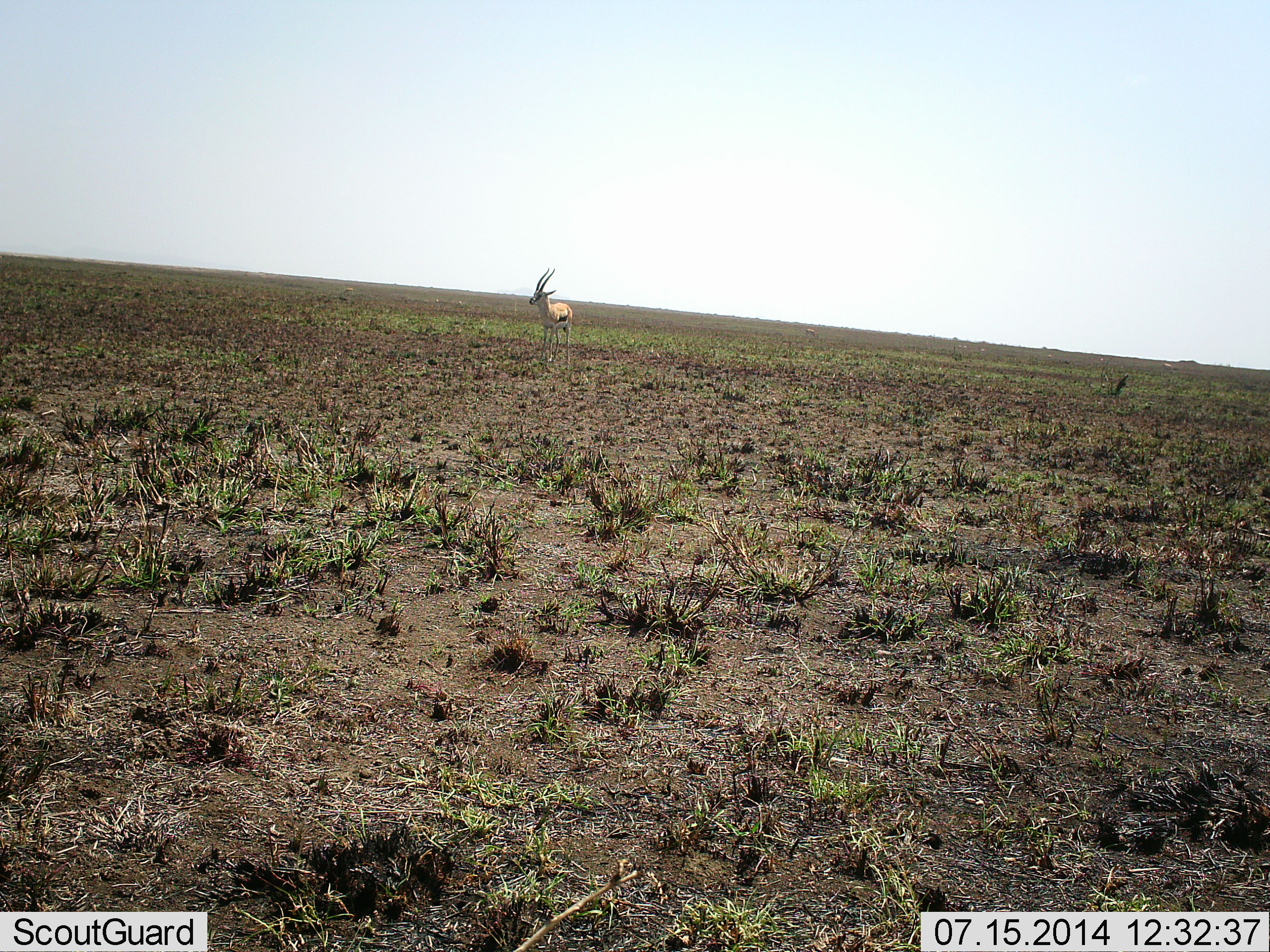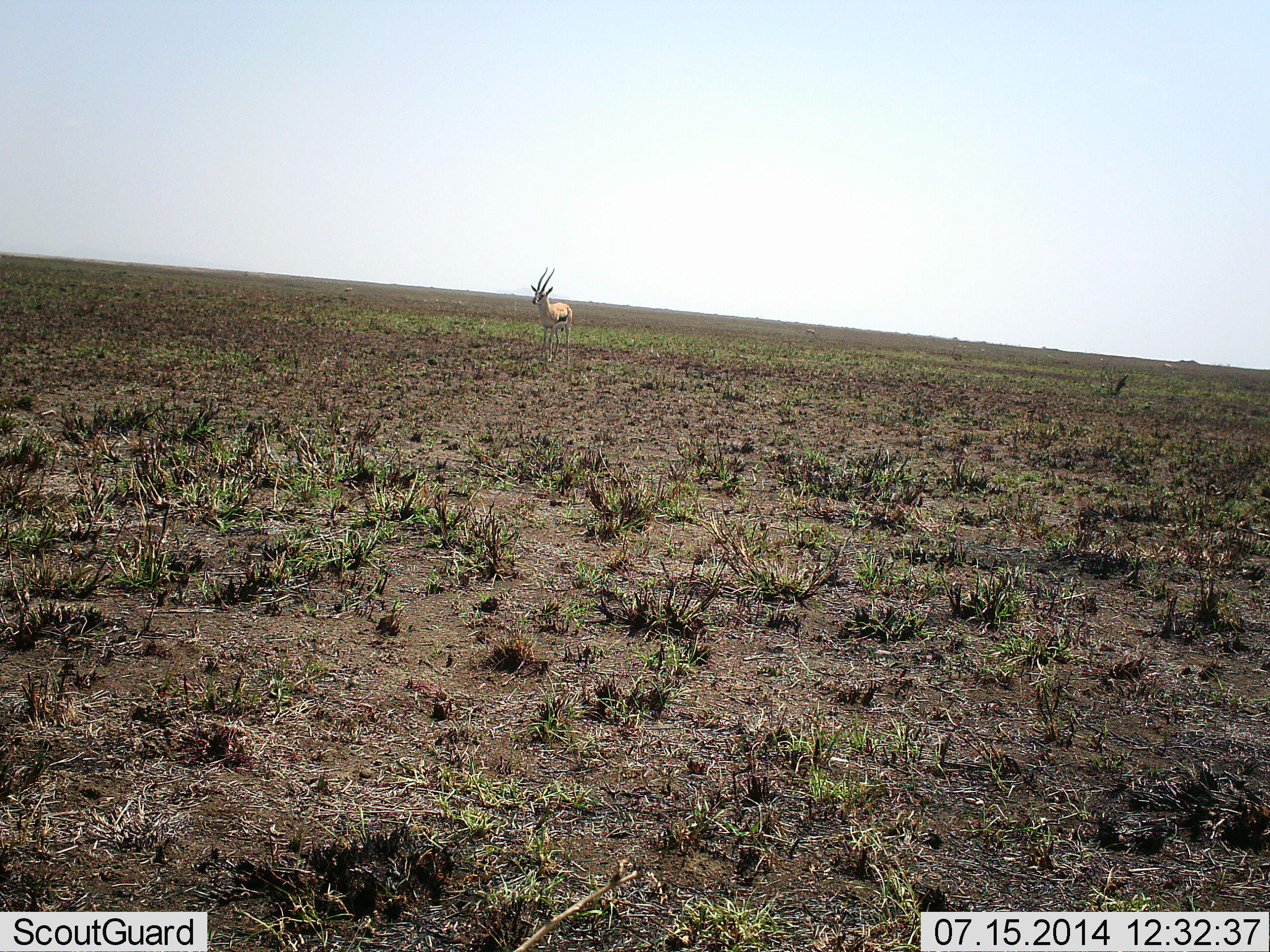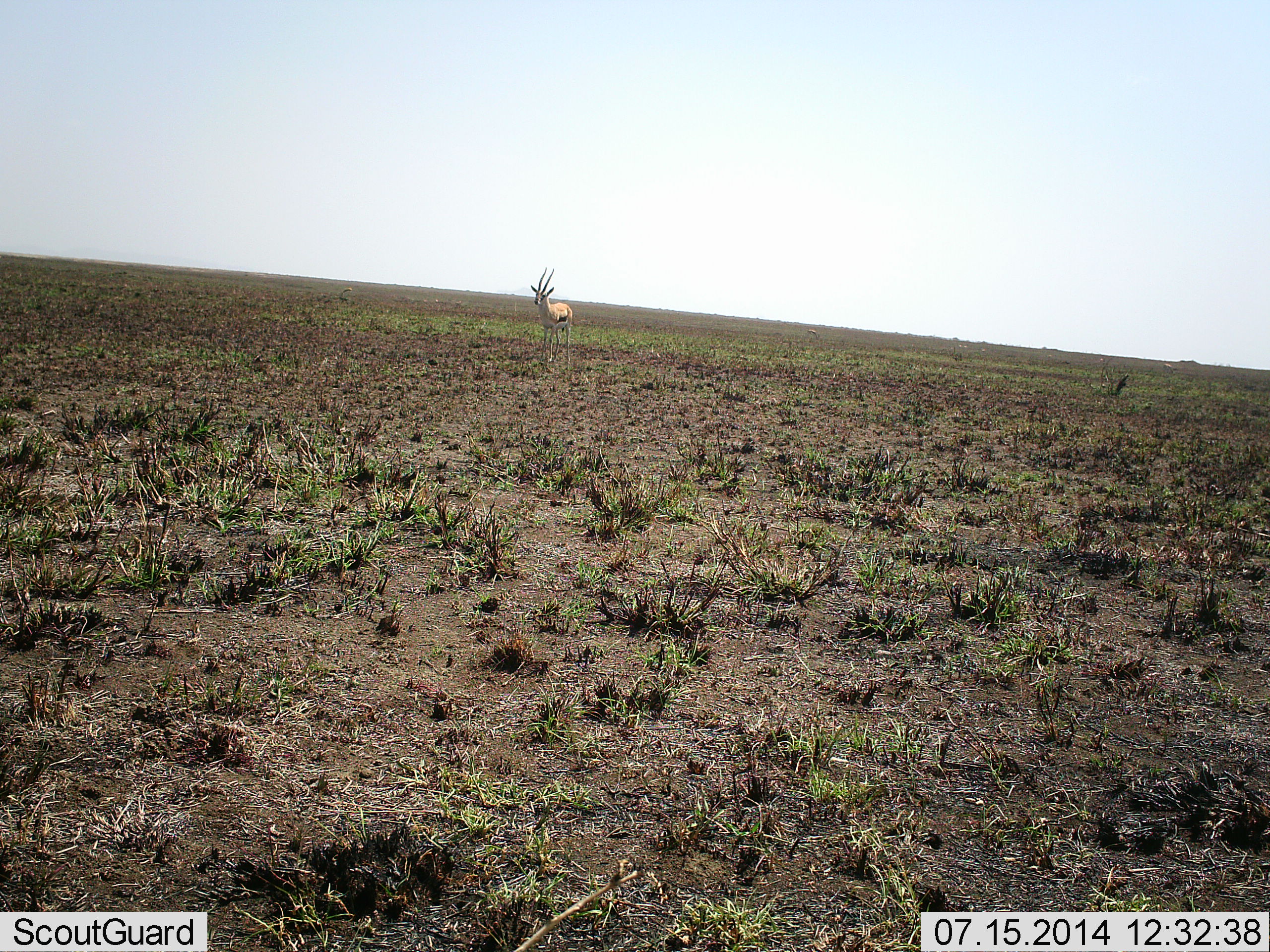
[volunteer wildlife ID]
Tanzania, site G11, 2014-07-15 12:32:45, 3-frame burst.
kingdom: Animalia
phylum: Chordata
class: Mammalia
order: Artiodactyla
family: Bovidae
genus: Eudorcas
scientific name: Eudorcas thomsonii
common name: thomson's gazelle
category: gazellethomsons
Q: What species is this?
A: Gazellethomsons (thomson's gazelle) (Eudorcas thomsonii).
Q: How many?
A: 1.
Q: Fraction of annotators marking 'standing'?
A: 90%.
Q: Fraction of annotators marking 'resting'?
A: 0%.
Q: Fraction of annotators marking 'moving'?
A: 10%.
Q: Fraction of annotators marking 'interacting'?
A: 0%.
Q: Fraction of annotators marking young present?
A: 0%.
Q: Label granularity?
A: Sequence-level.